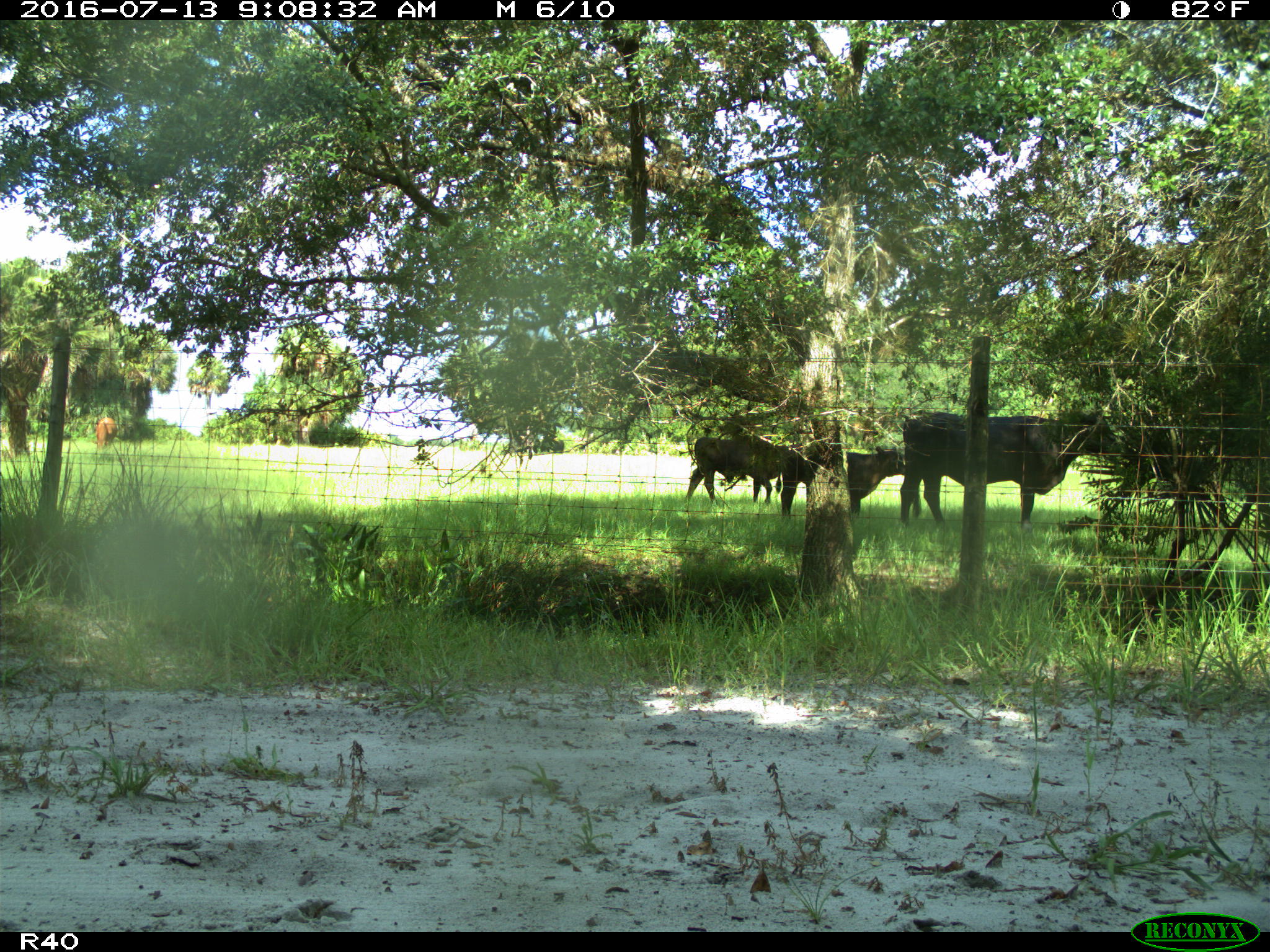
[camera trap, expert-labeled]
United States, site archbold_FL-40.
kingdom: Animalia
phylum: Chordata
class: Mammalia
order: Artiodactyla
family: Bovidae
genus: Bos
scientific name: Bos taurus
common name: domestic cow